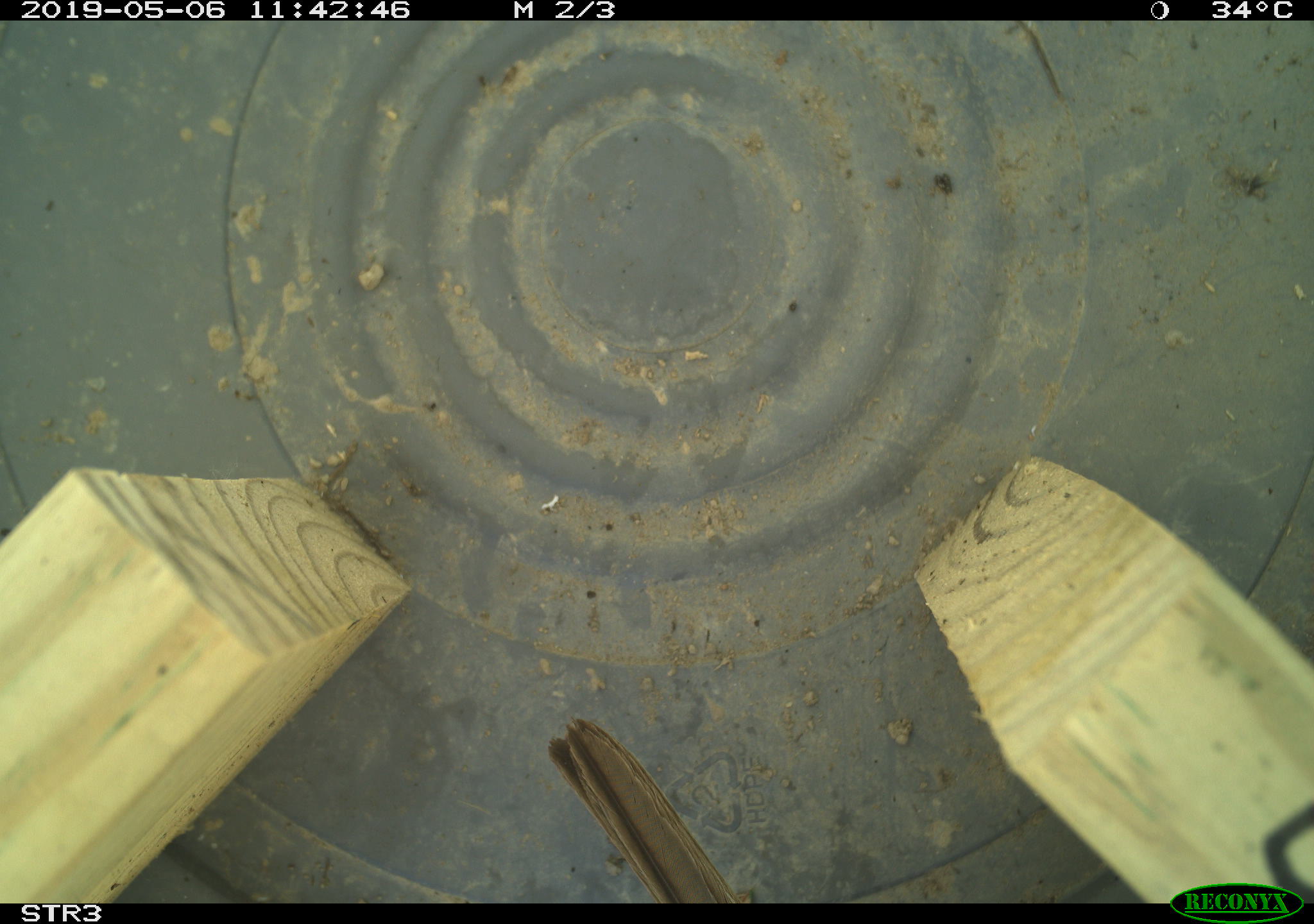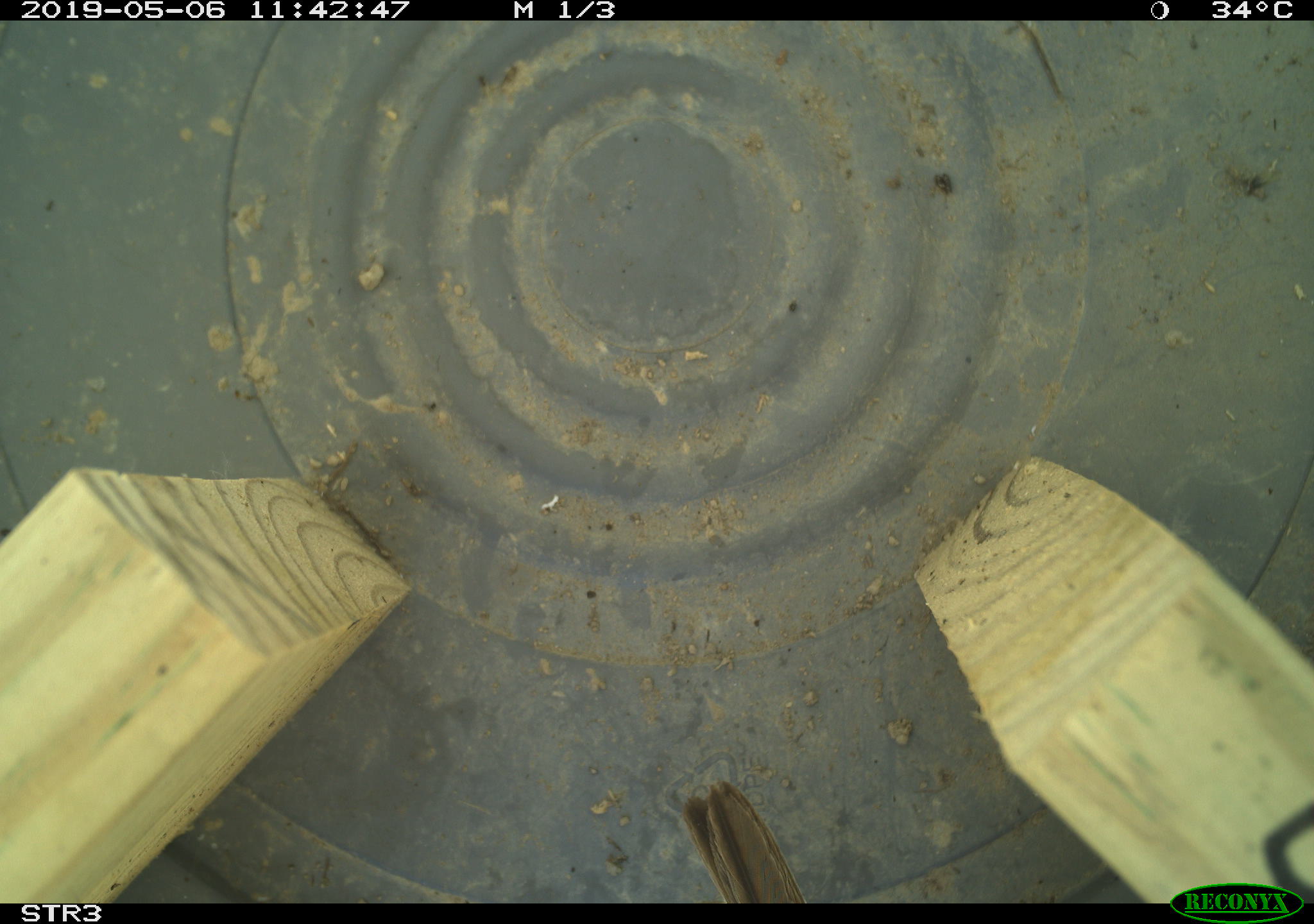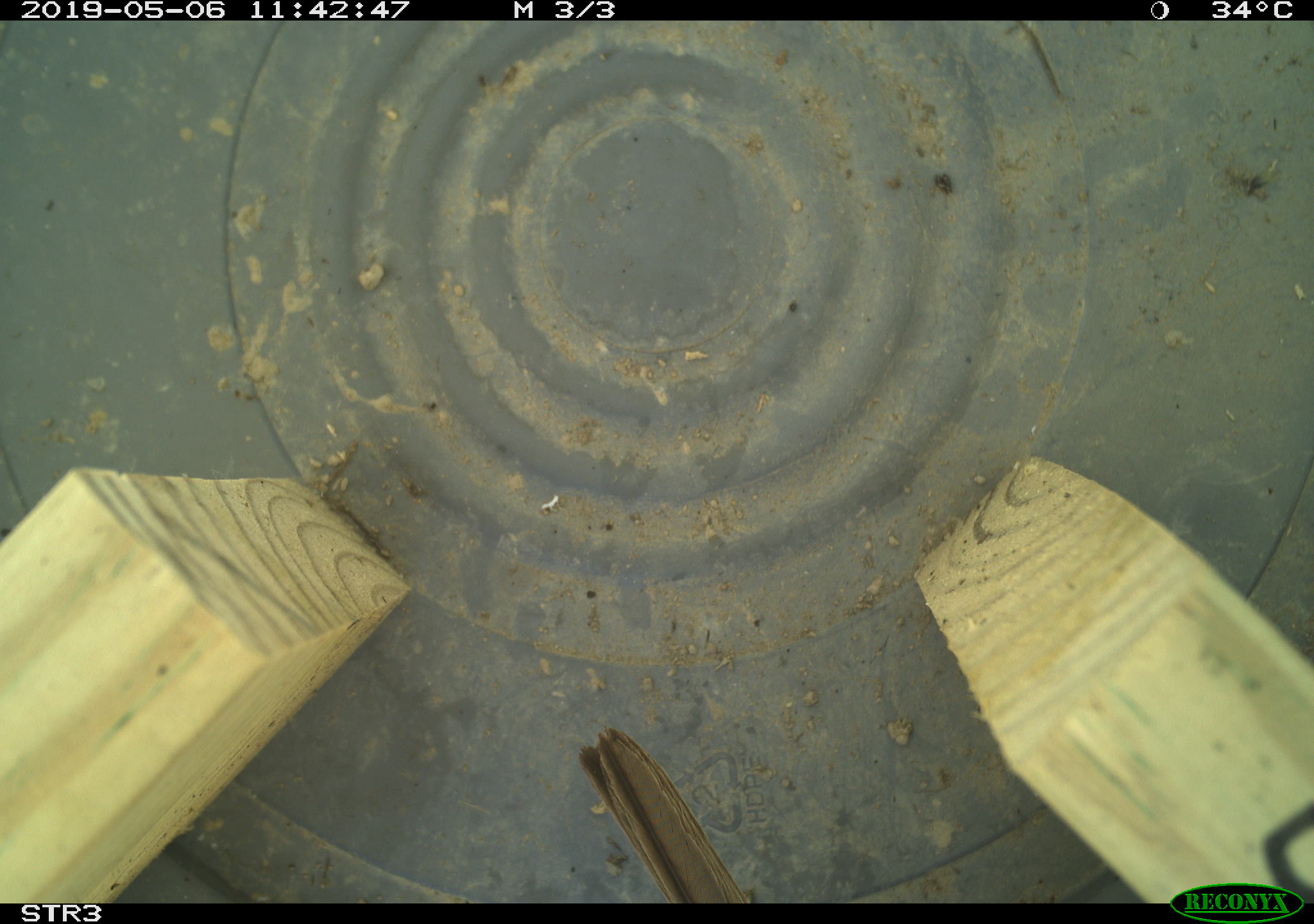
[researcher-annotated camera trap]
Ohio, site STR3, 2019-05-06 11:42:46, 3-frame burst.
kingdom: Animalia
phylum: Chordata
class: Aves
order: Passeriformes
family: Passerellidae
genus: Melospiza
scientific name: Melospiza melodia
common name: song sparrow